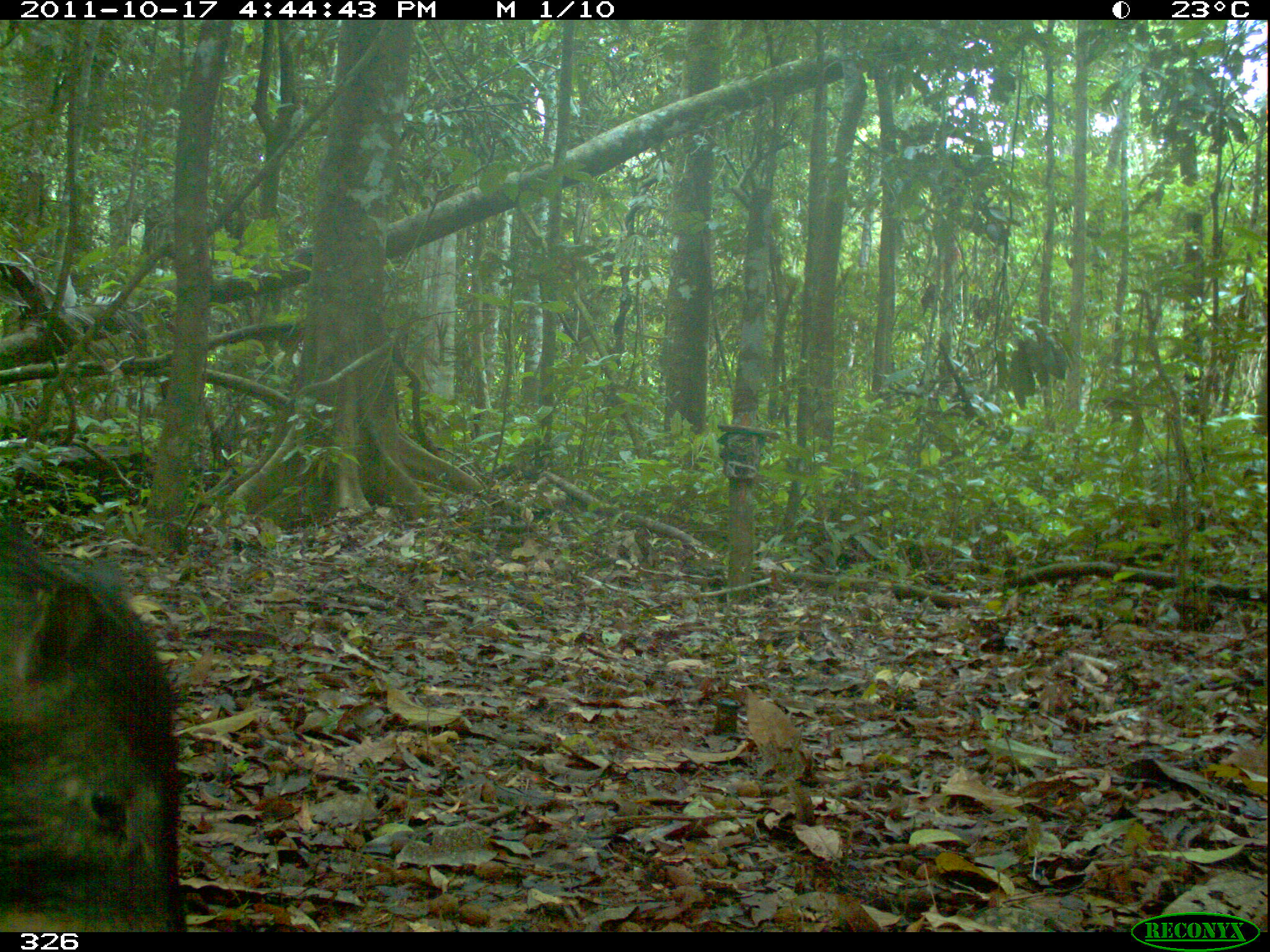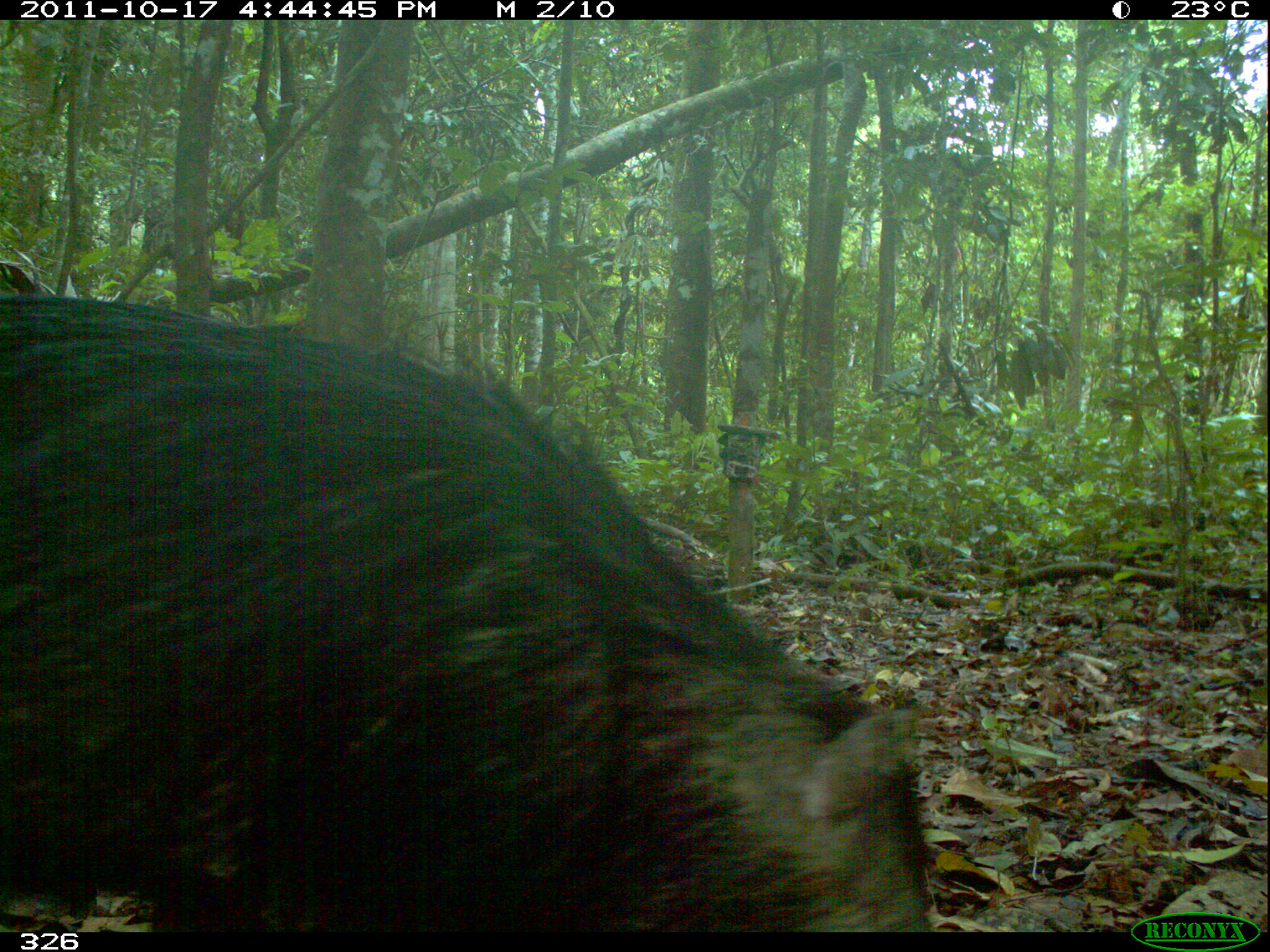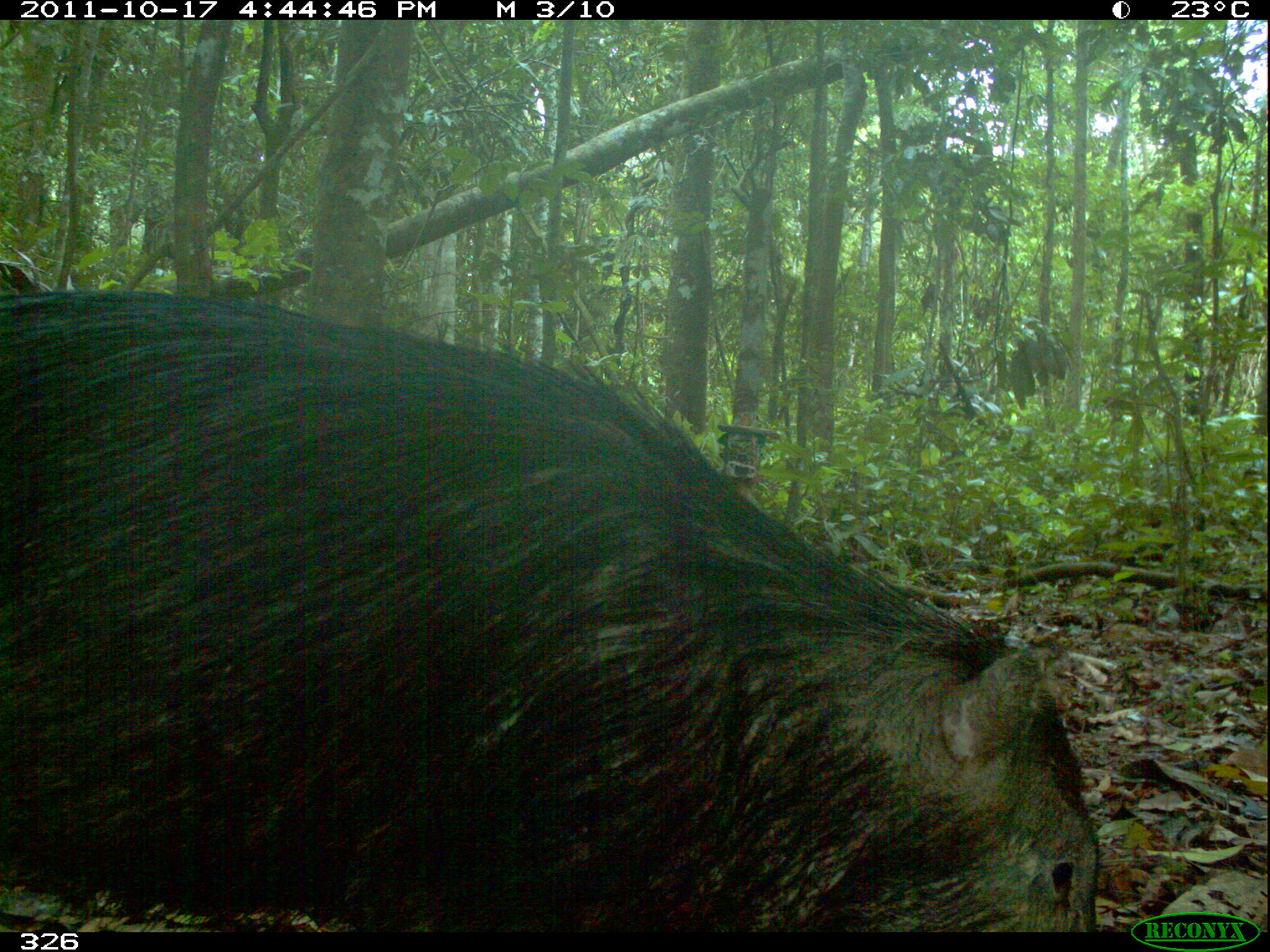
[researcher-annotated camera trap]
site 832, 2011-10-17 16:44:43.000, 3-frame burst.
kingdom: Animalia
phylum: Chordata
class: Mammalia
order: Artiodactyla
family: Tayassuidae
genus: Tayassu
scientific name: Tayassu pecari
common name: white-lipped peccary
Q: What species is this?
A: Tayassu pecari (white-lipped peccary).